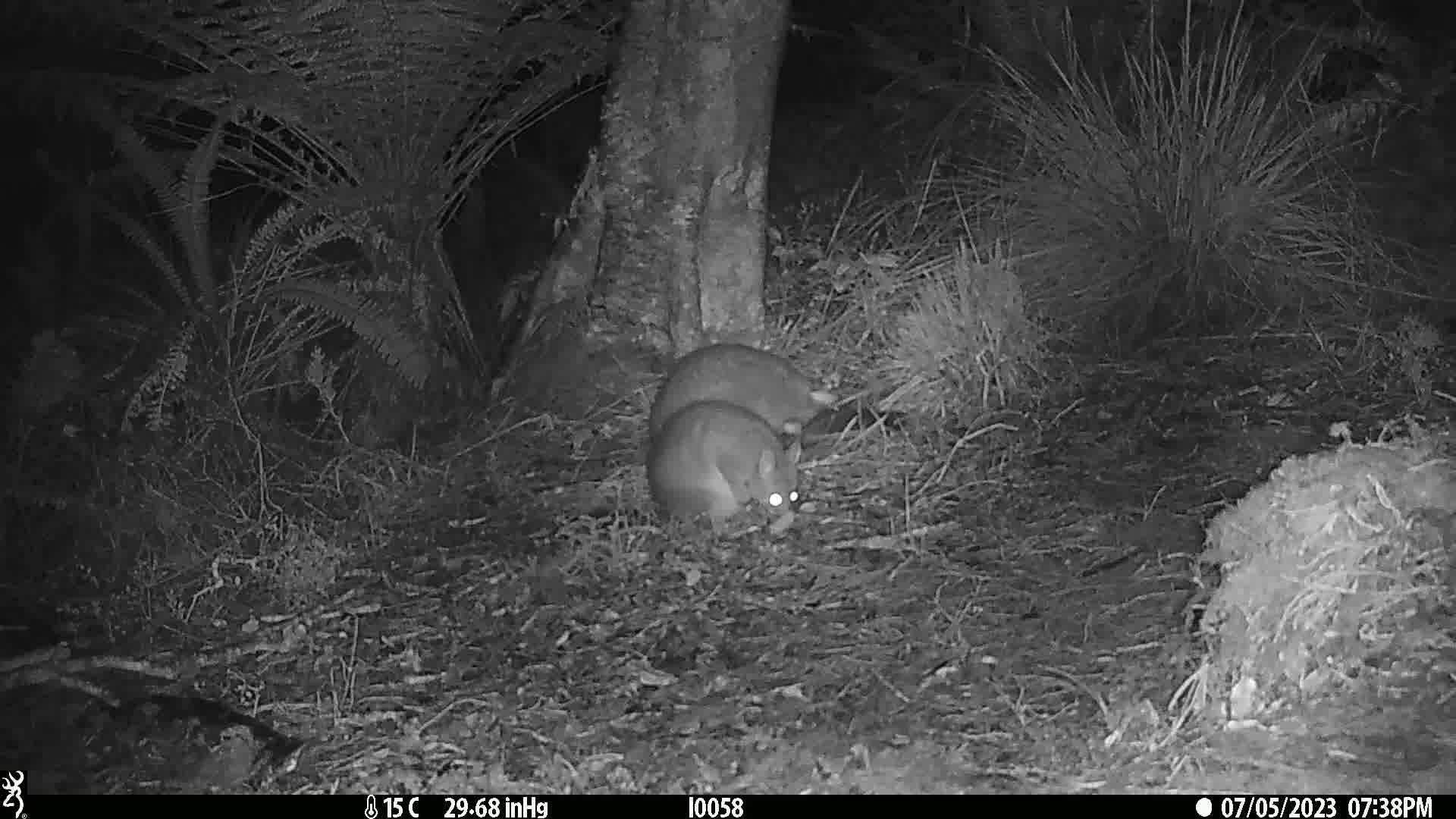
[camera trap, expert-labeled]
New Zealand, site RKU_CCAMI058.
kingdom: Animalia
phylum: Chordata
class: Mammalia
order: Diprotodontia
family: Phalangeridae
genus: Trichosurus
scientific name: Trichosurus vulpecula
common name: common brushtail possum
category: possum